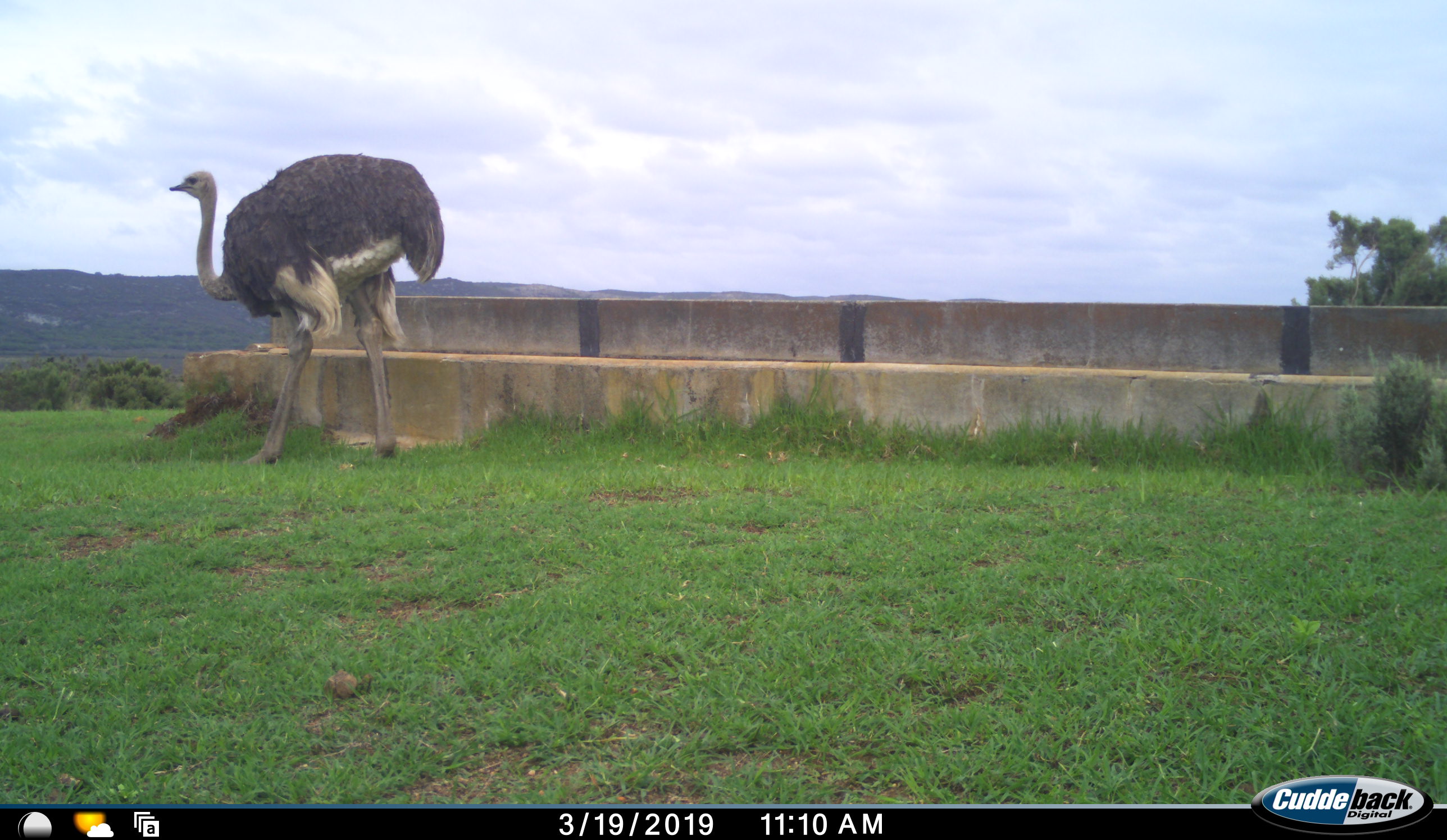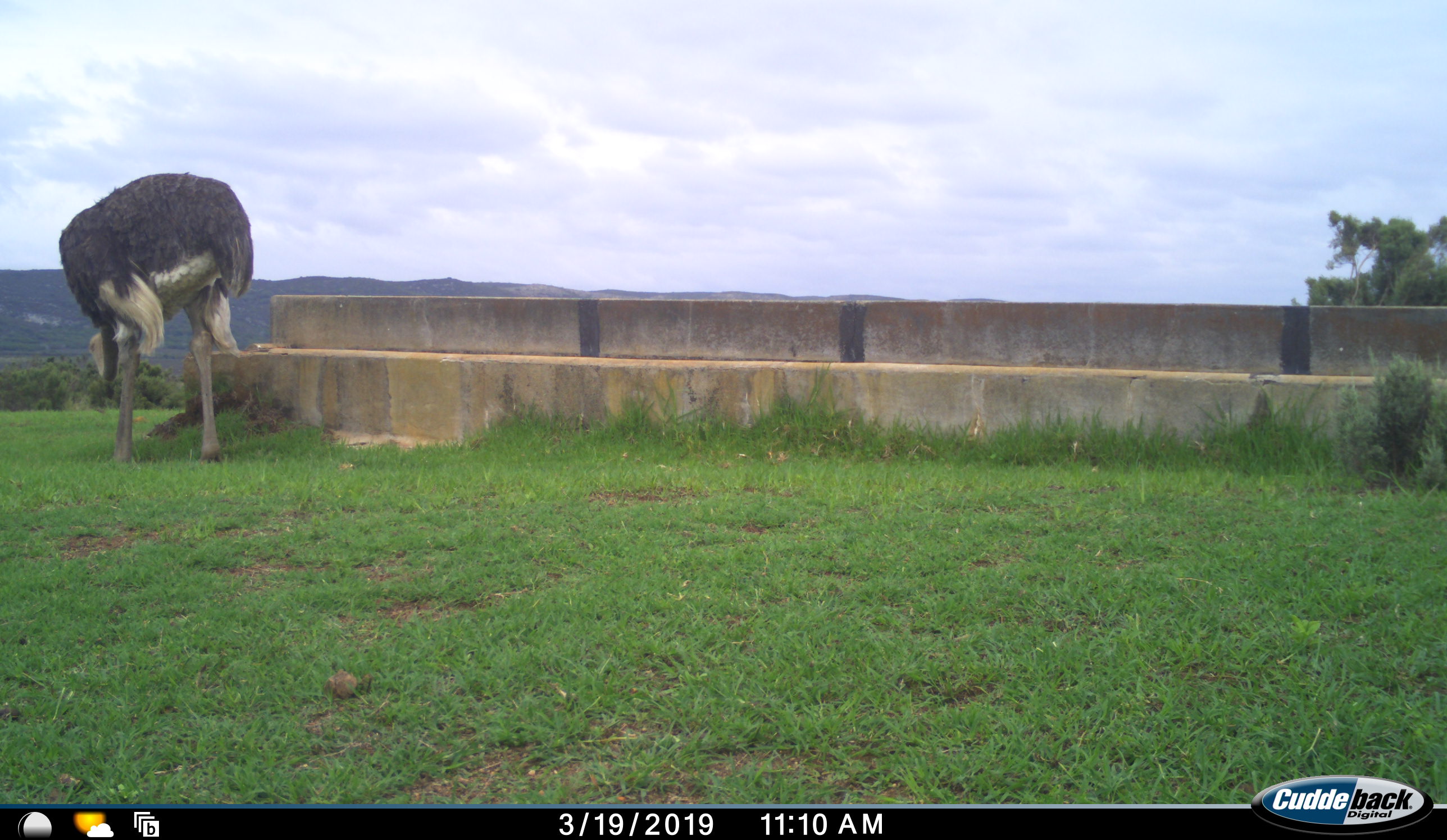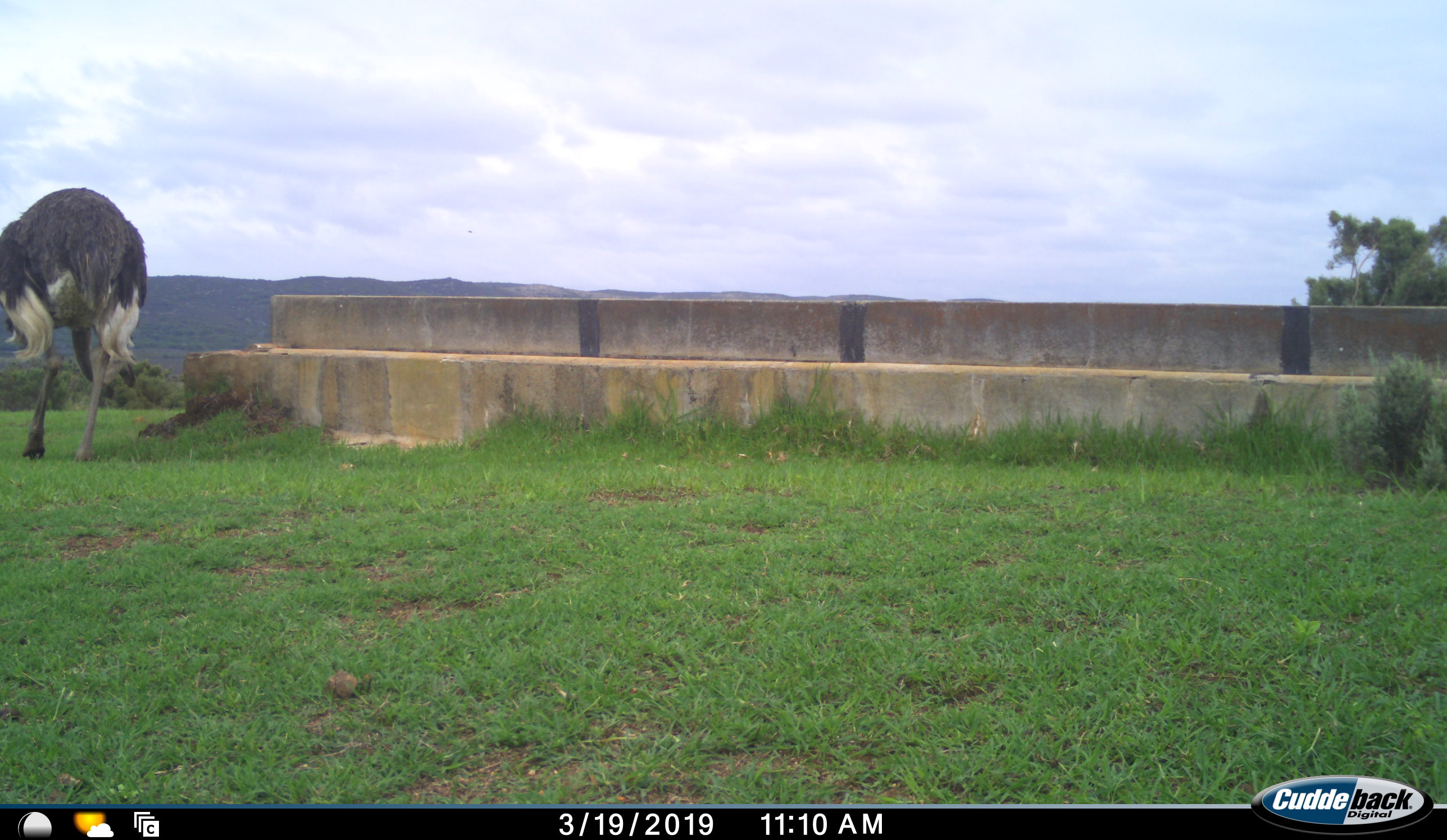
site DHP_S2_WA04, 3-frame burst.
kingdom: Animalia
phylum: Chordata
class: Aves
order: Struthioniformes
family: Struthionidae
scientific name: Struthionidae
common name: ostrich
Ostrich (Struthionidae), count 1. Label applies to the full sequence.